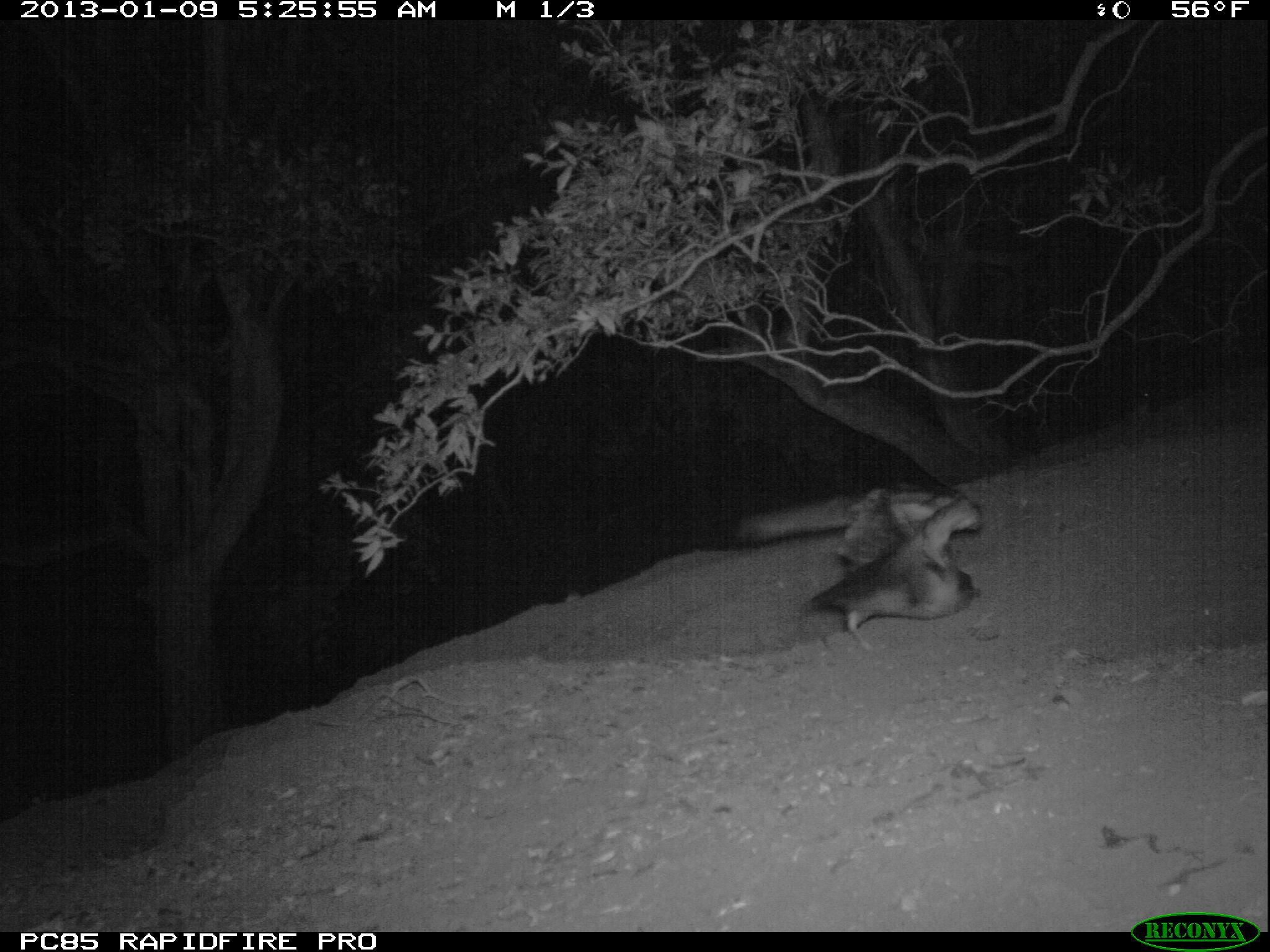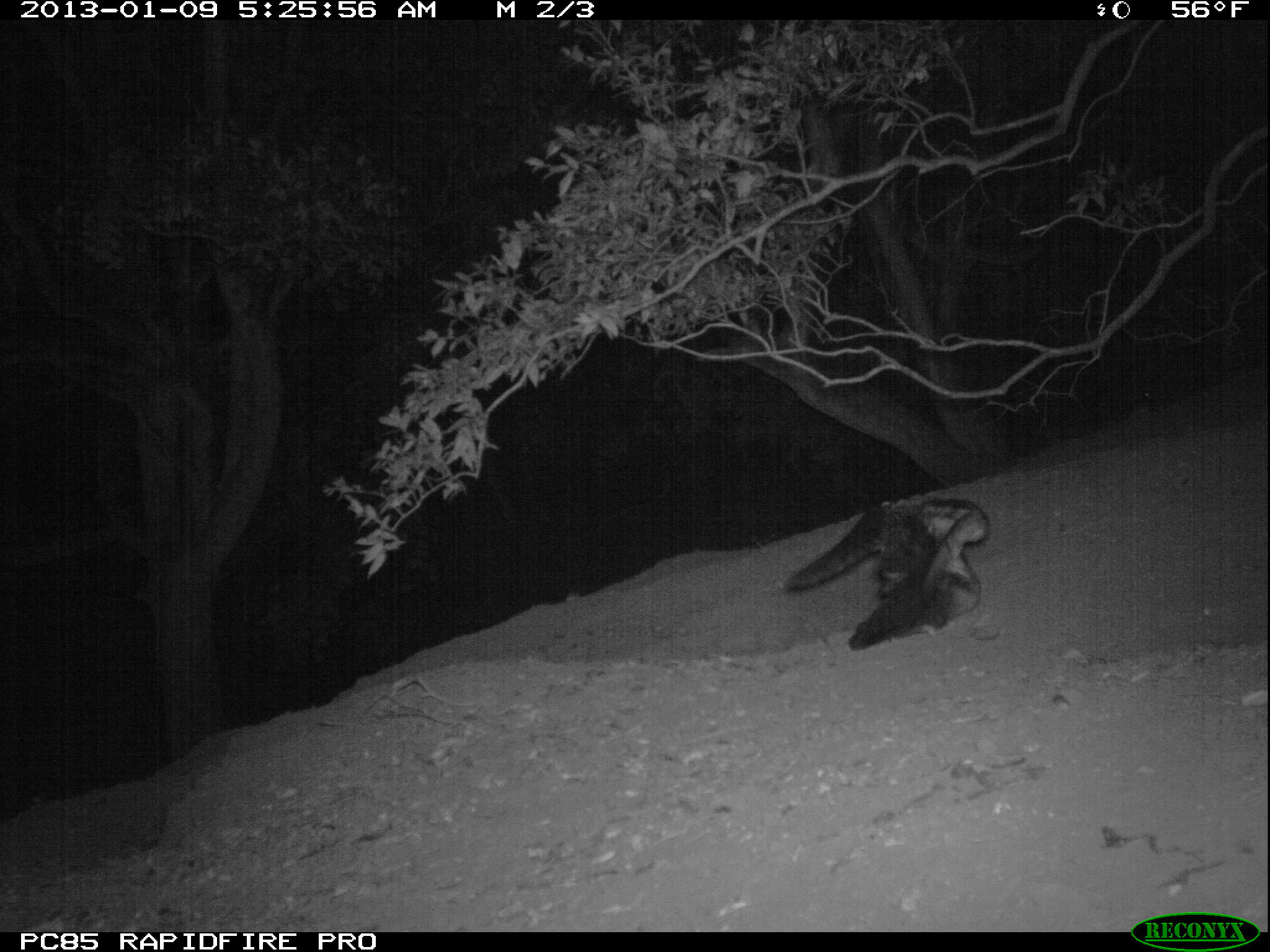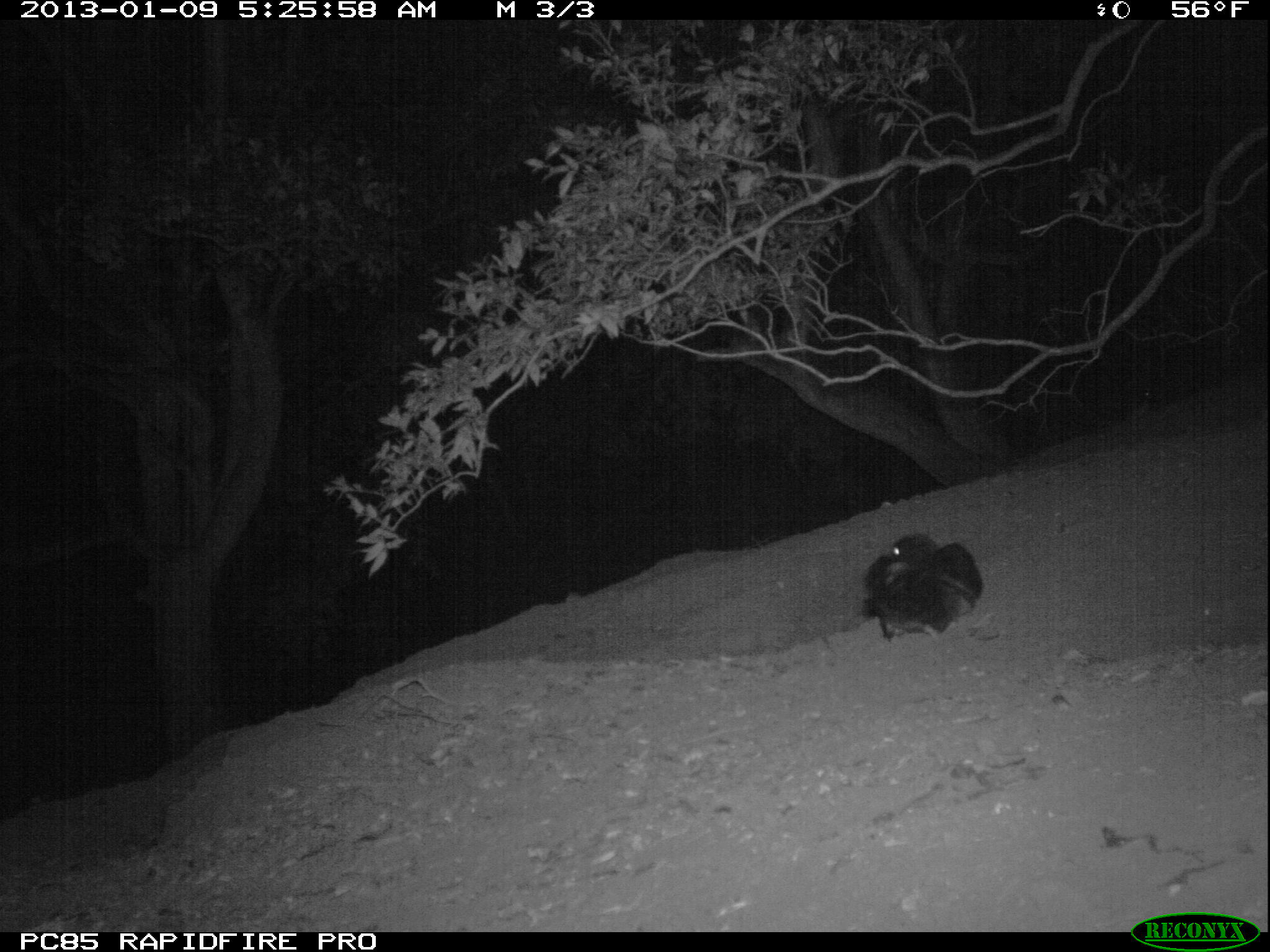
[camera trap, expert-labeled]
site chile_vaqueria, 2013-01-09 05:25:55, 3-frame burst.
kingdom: Animalia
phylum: Chordata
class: Aves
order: Procellariiformes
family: Procellariidae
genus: Calonectris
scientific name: Calonectris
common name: shearwater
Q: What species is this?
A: Shearwater (Calonectris).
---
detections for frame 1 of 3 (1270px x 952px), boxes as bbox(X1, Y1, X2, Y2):
shearwater: bbox(719, 478, 985, 647); bbox(1114, 382, 1159, 431)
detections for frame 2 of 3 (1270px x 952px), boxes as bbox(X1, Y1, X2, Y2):
shearwater: bbox(782, 490, 996, 651)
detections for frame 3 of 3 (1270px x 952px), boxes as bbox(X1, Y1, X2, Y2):
shearwater: bbox(858, 530, 983, 641); bbox(1114, 384, 1160, 431)